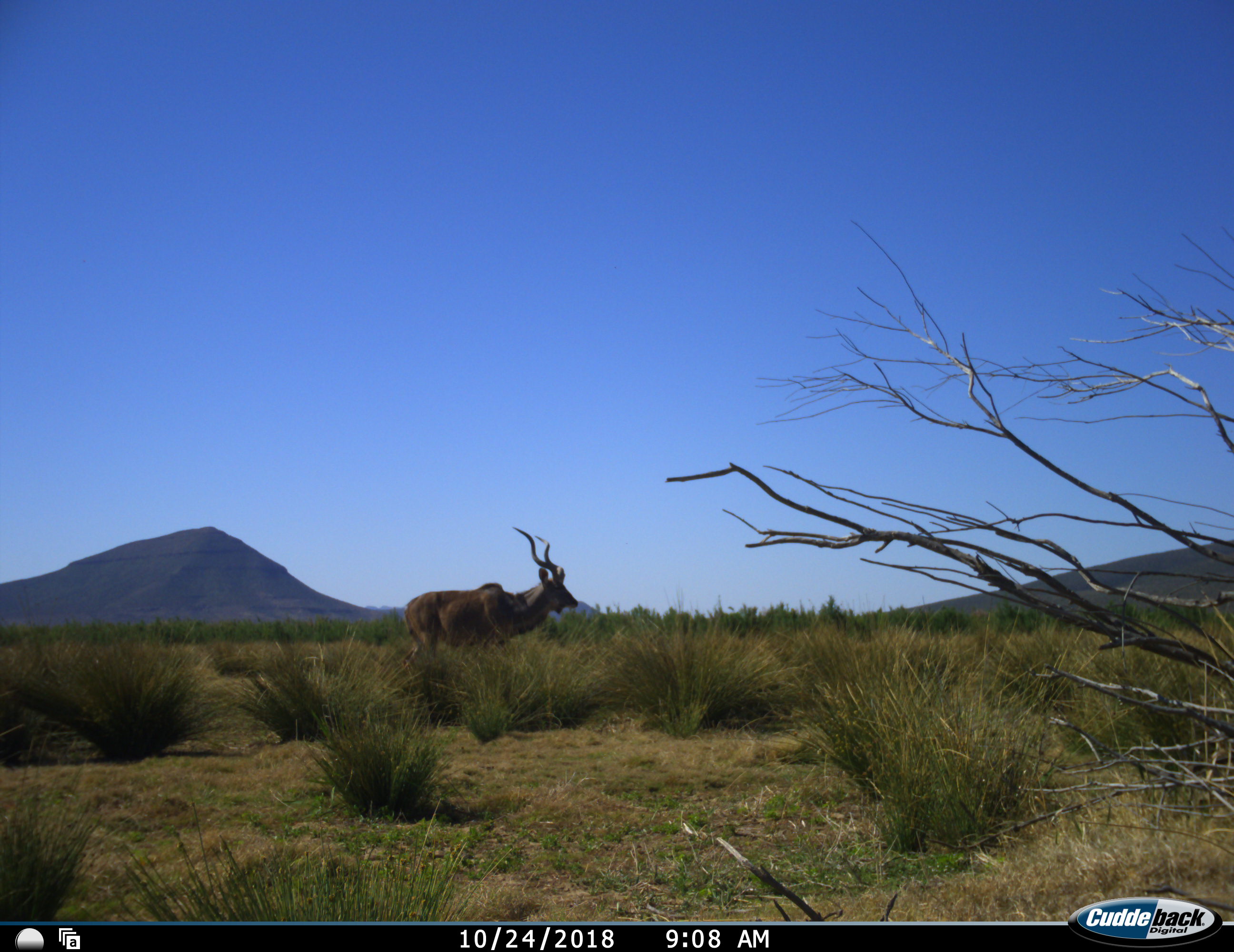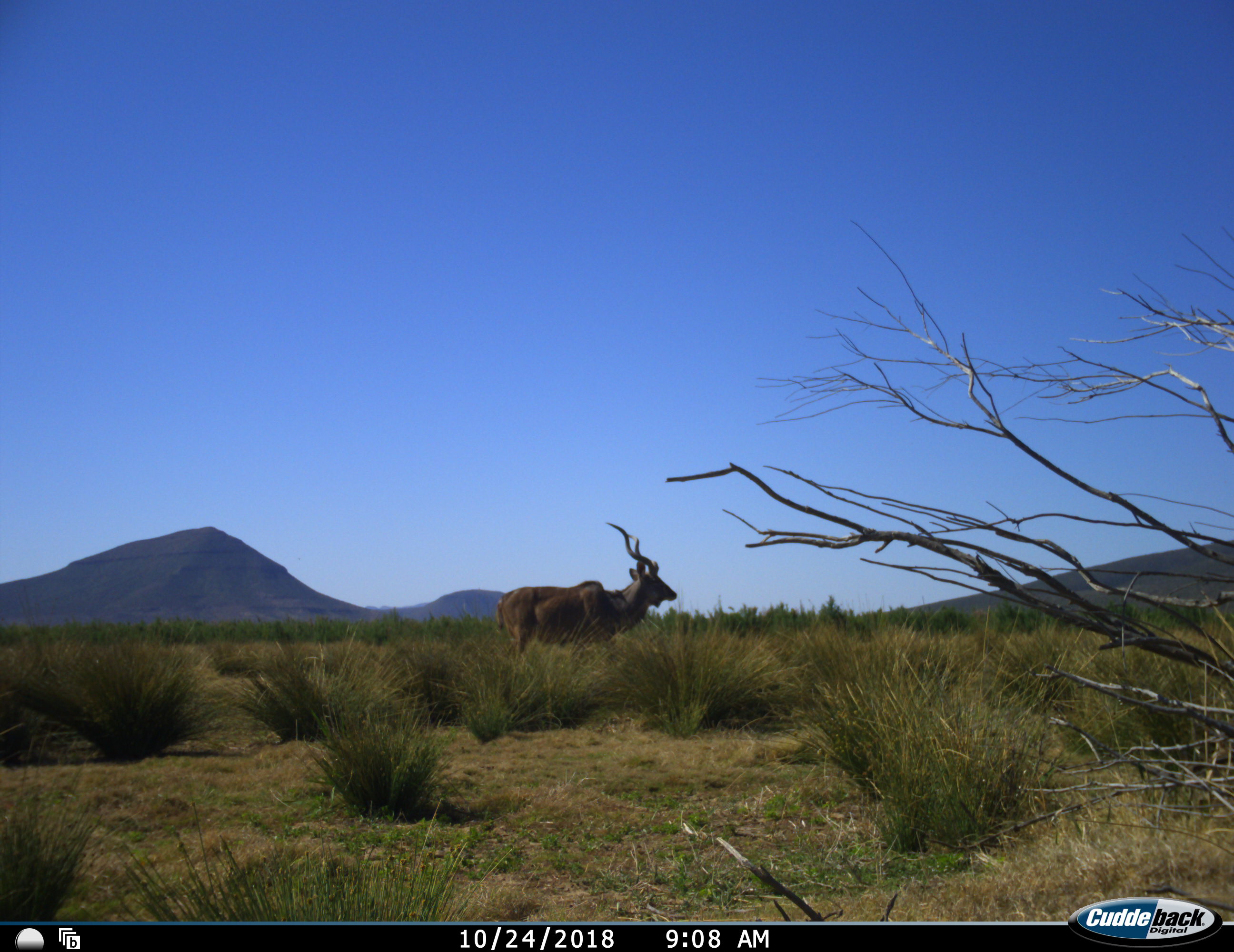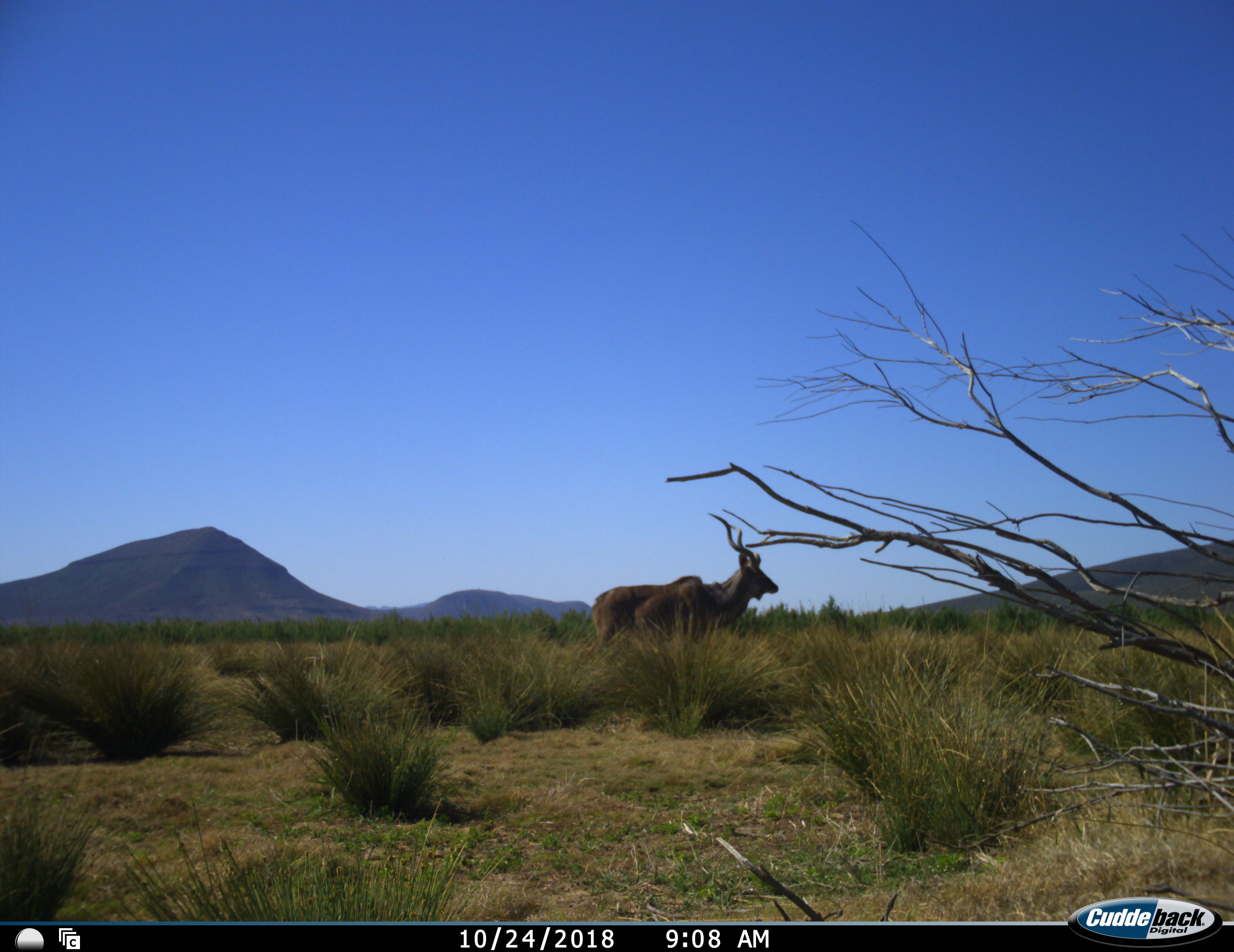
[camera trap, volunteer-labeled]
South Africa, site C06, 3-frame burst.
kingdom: Animalia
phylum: Chordata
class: Mammalia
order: Artiodactyla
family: Bovidae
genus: Tragelaphus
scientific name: Tragelaphus strepsiceros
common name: greater kudu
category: kudu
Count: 1.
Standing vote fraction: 20%.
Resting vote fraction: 0%.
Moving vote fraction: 90%.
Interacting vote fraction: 0%.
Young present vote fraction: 0%.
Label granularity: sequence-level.